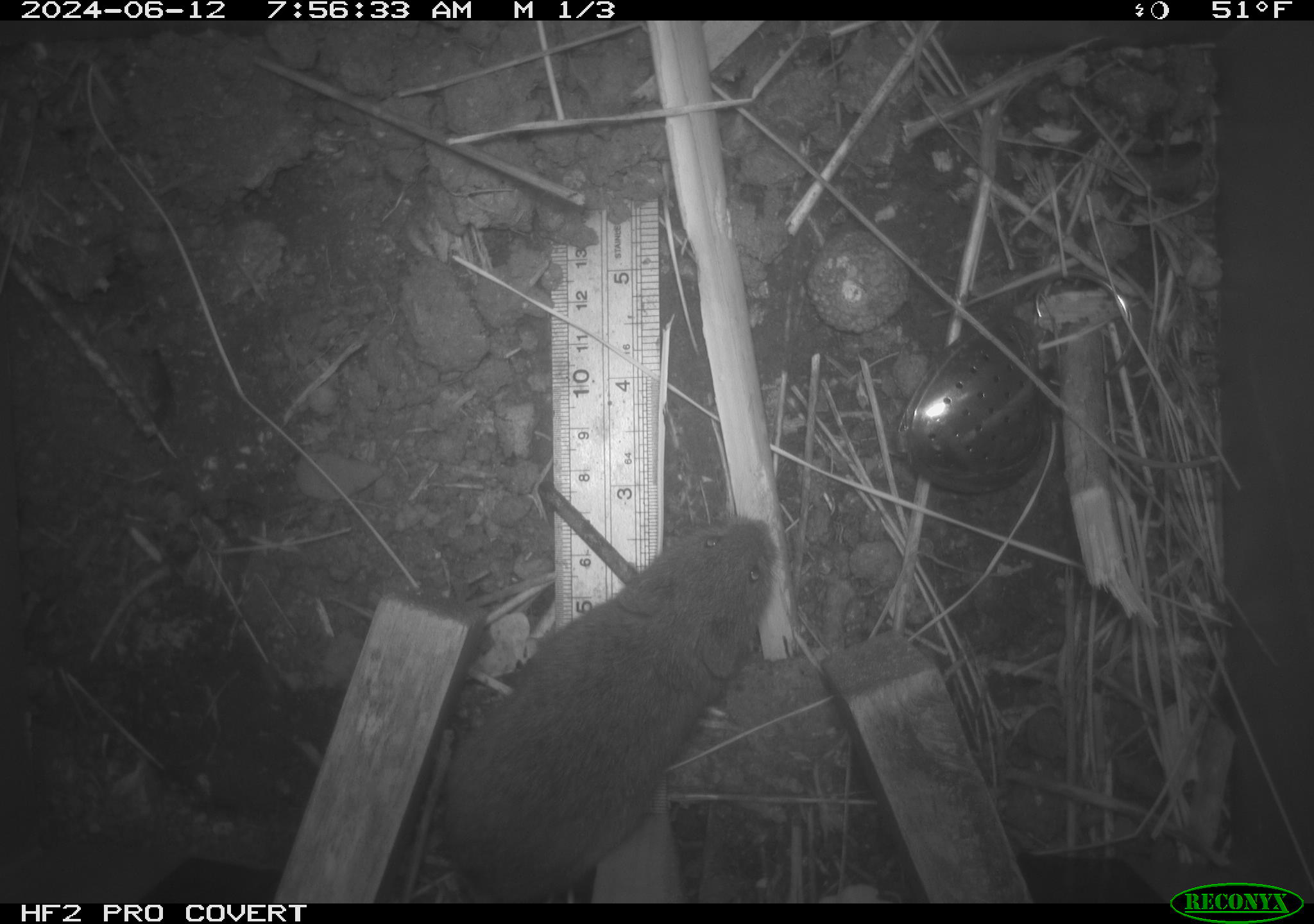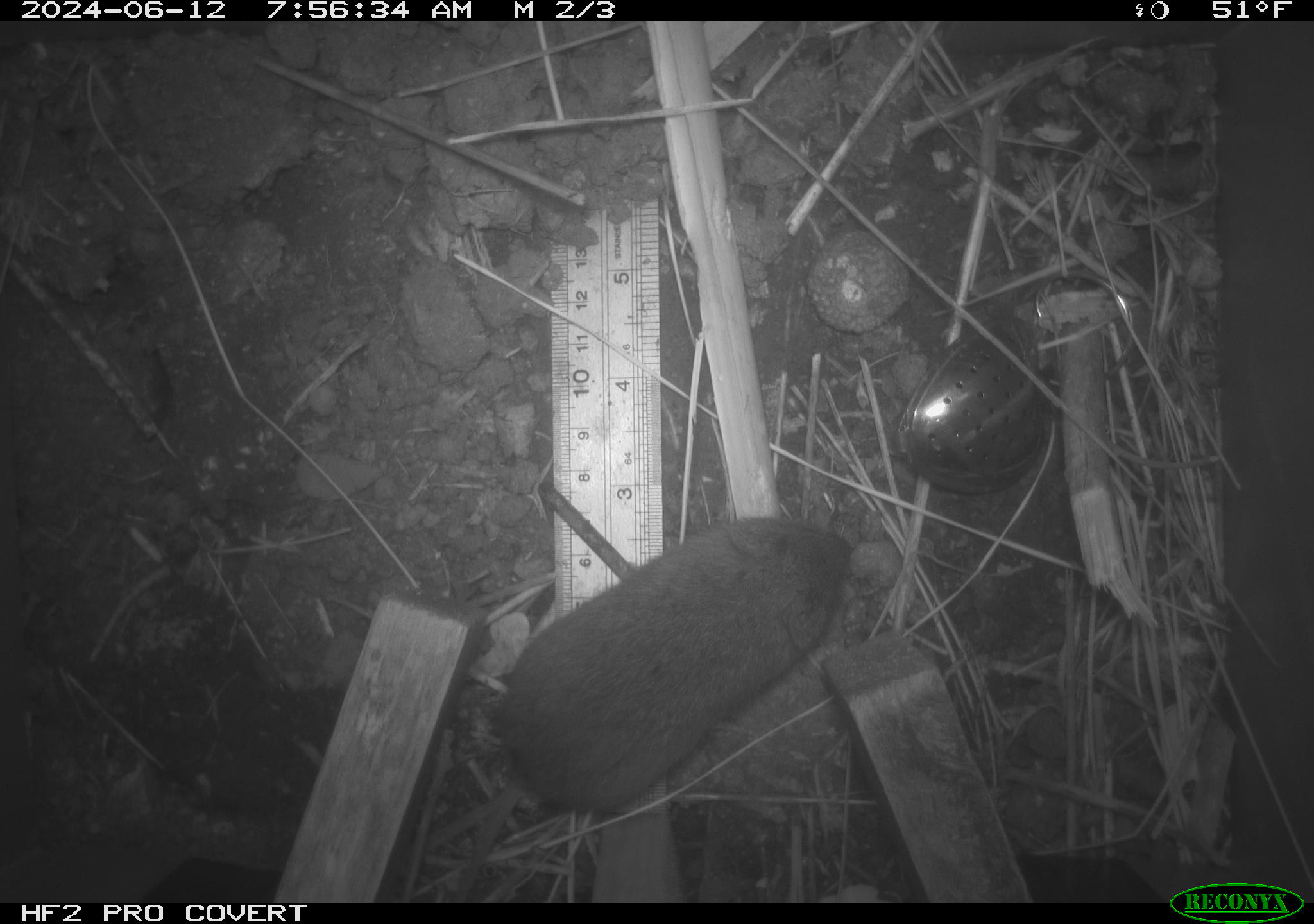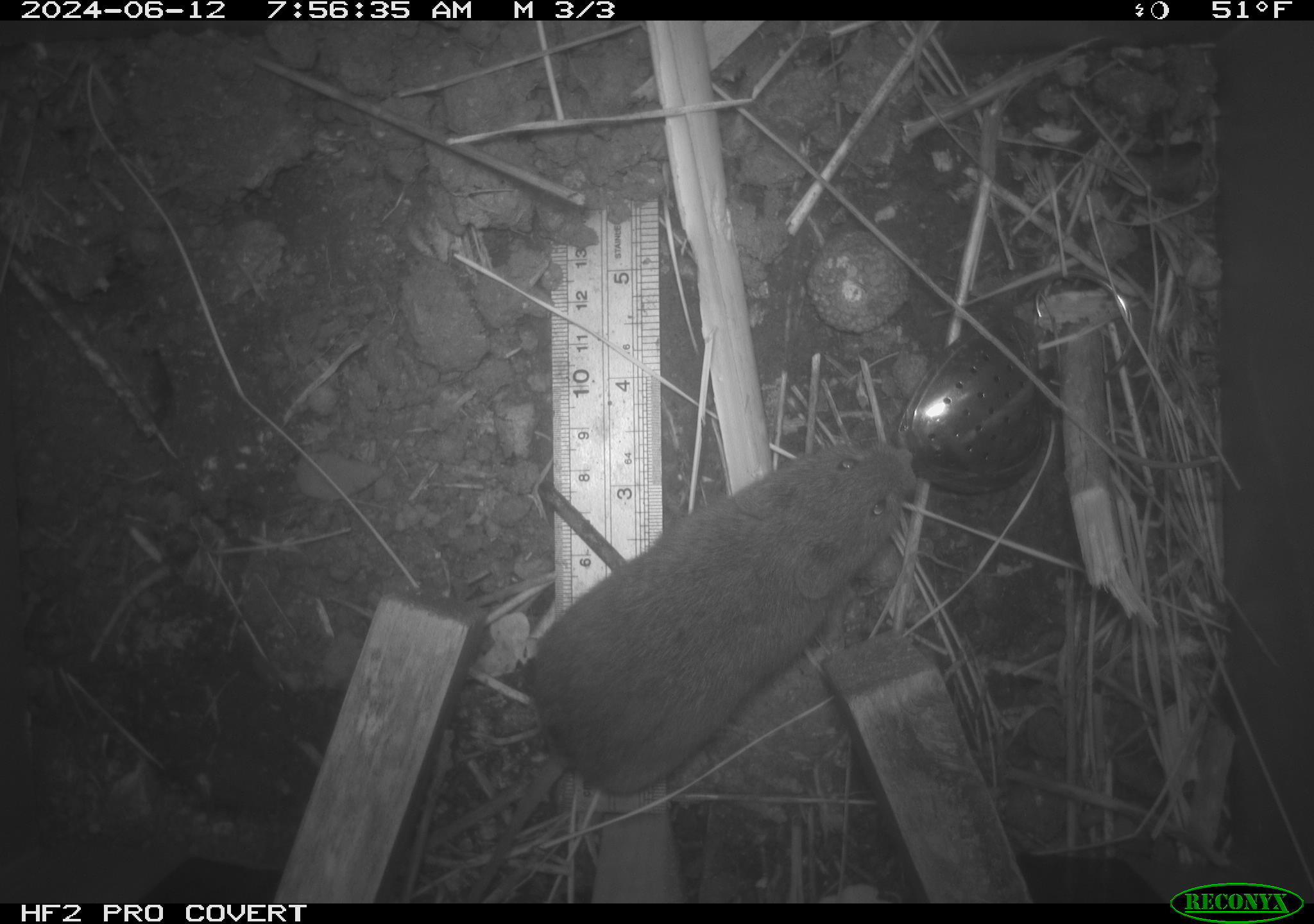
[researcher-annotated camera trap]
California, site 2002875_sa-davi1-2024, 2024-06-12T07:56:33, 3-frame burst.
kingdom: Animalia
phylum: Chordata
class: Mammalia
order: Rodentia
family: Cricetidae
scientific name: Arvicolinae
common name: voles, lemmings, and muskrats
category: arvicolinae subfamily